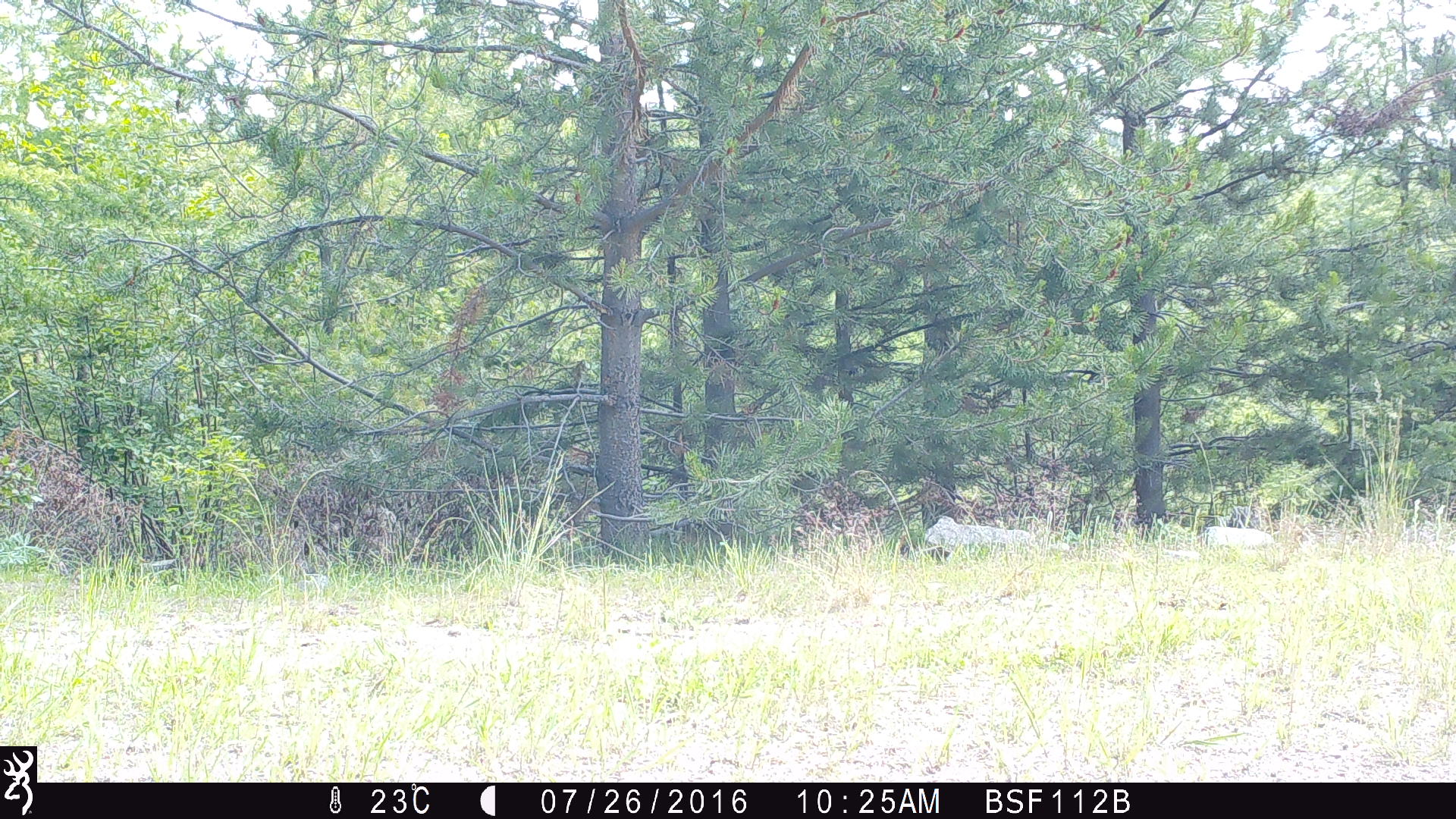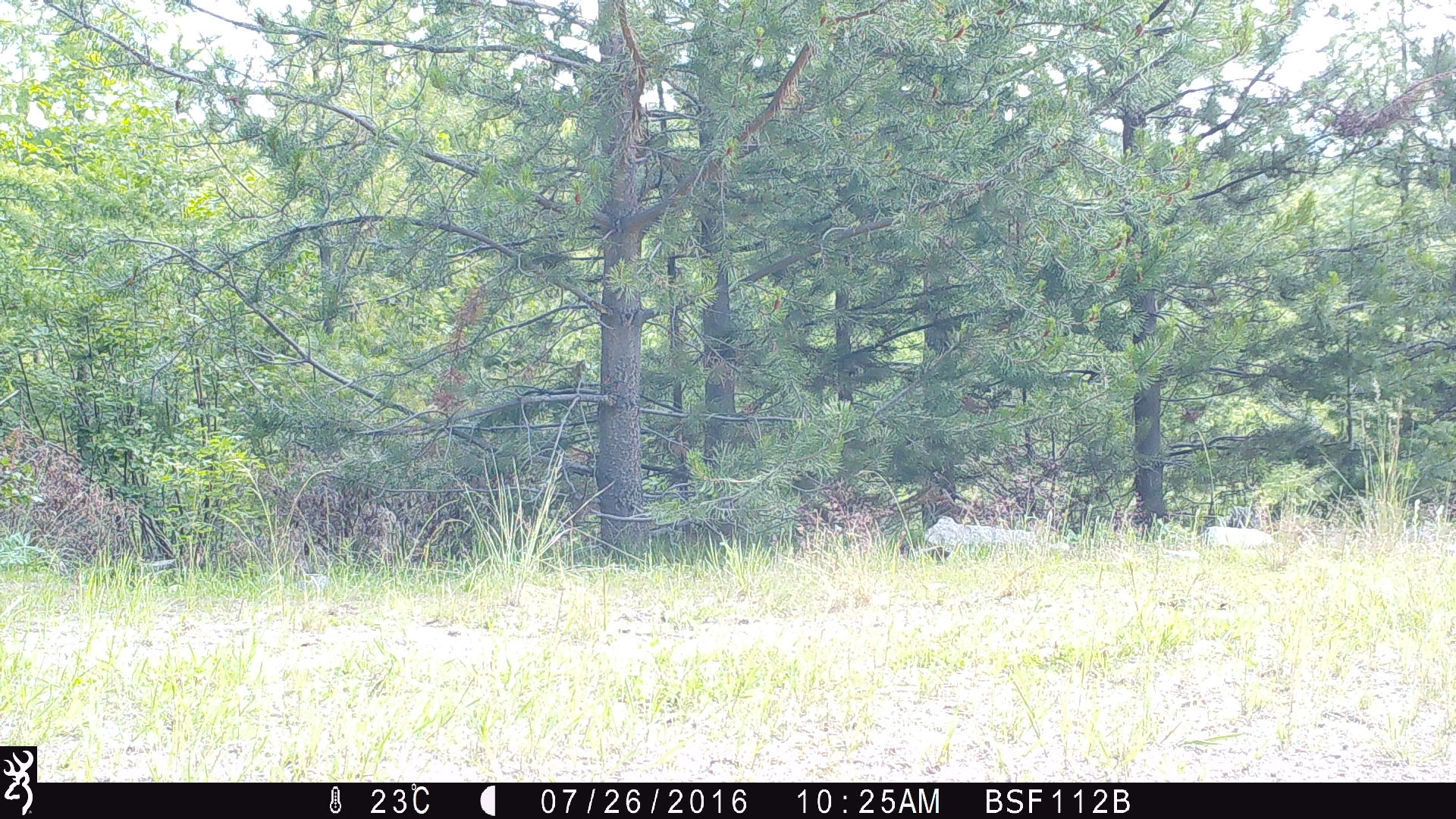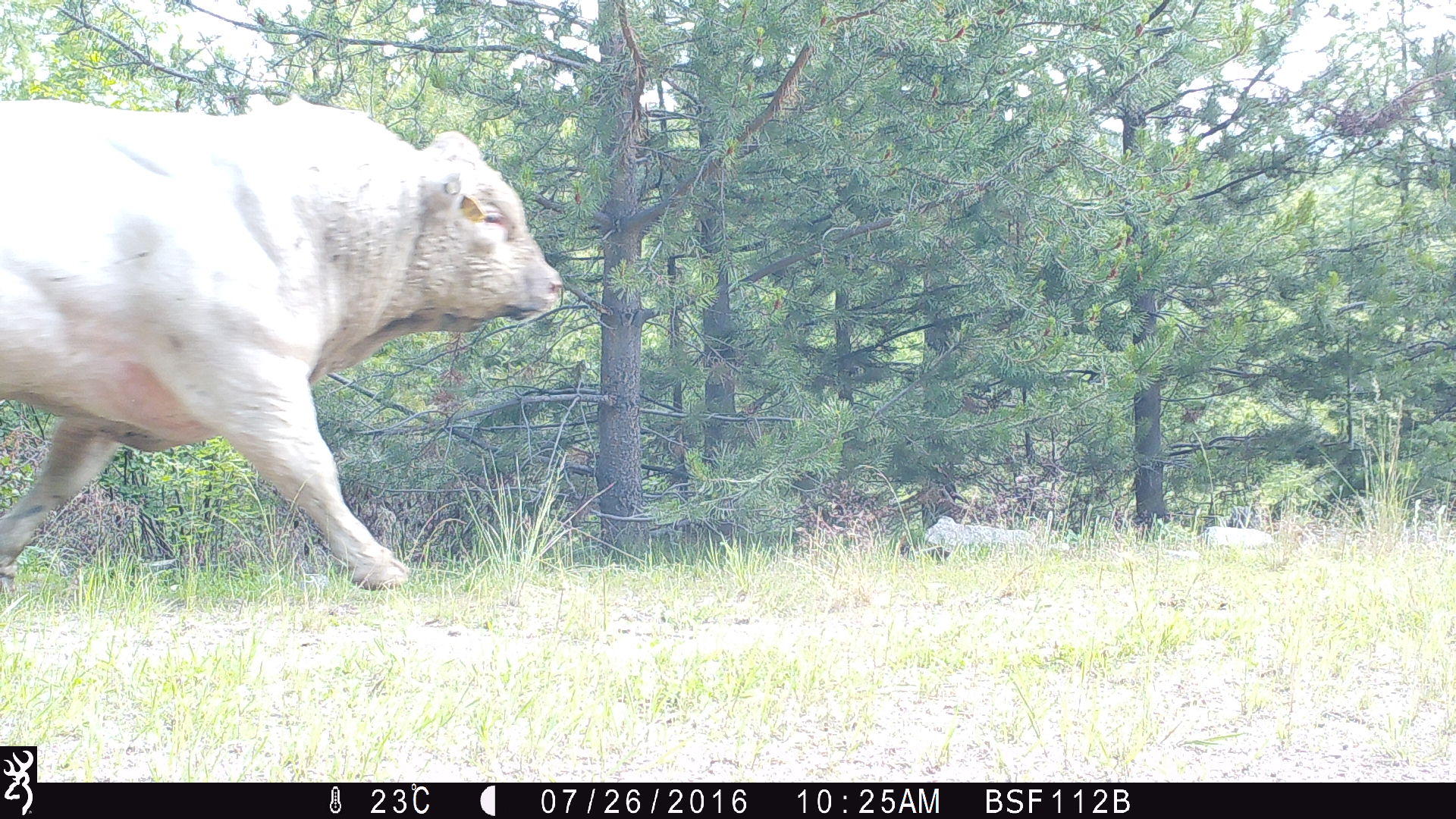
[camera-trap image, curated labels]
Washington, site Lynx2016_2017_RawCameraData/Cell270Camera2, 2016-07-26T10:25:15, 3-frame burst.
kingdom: Animalia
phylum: Chordata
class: Mammalia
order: Artiodactyla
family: Bovidae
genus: Bos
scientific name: Bos taurus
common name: domestic cattle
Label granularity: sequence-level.